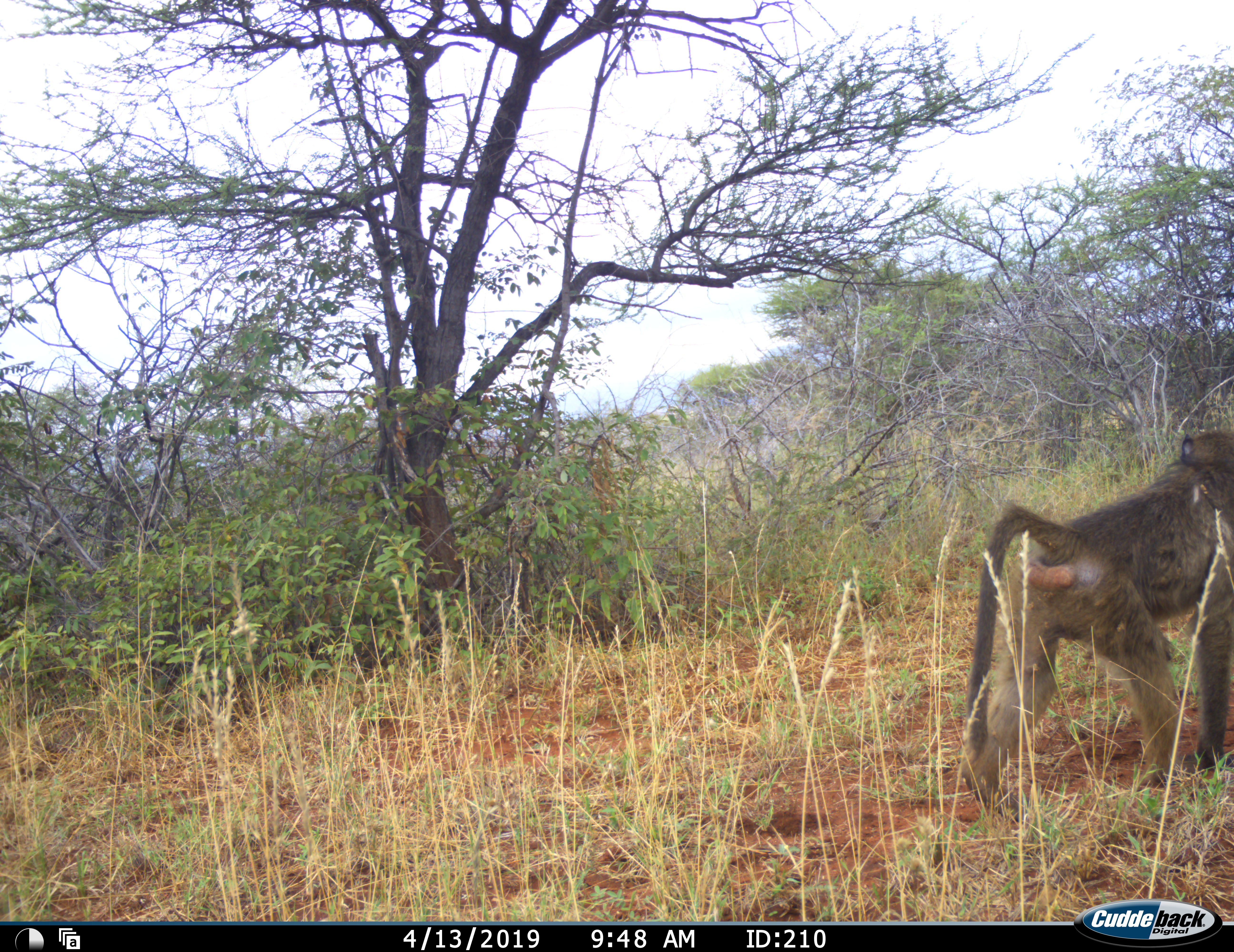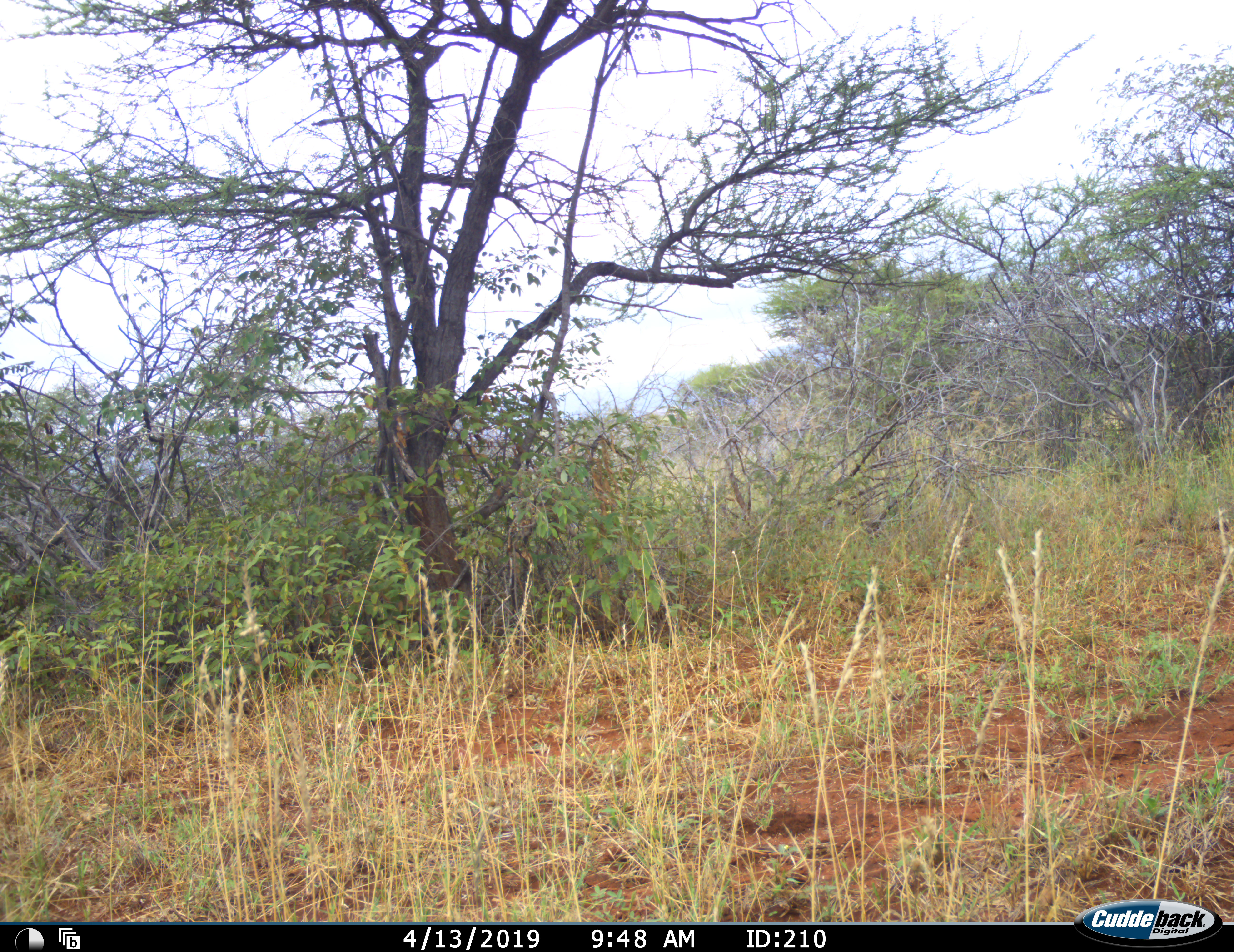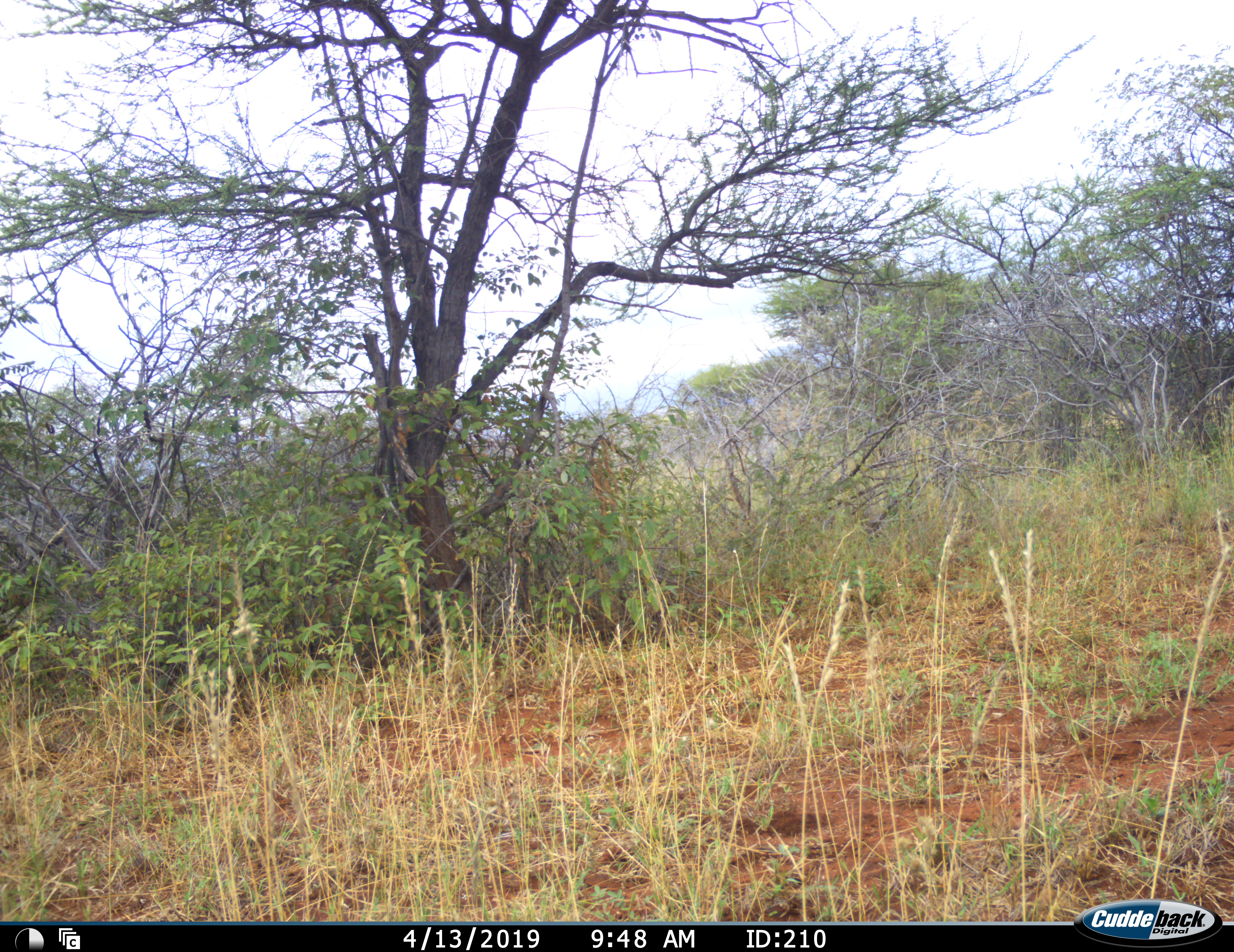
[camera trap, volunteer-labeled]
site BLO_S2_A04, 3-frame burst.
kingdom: Animalia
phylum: Chordata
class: Mammalia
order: Primates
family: Cercopithecidae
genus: Papio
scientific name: Papio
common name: baboon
Baboon (Papio), count 1. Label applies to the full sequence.